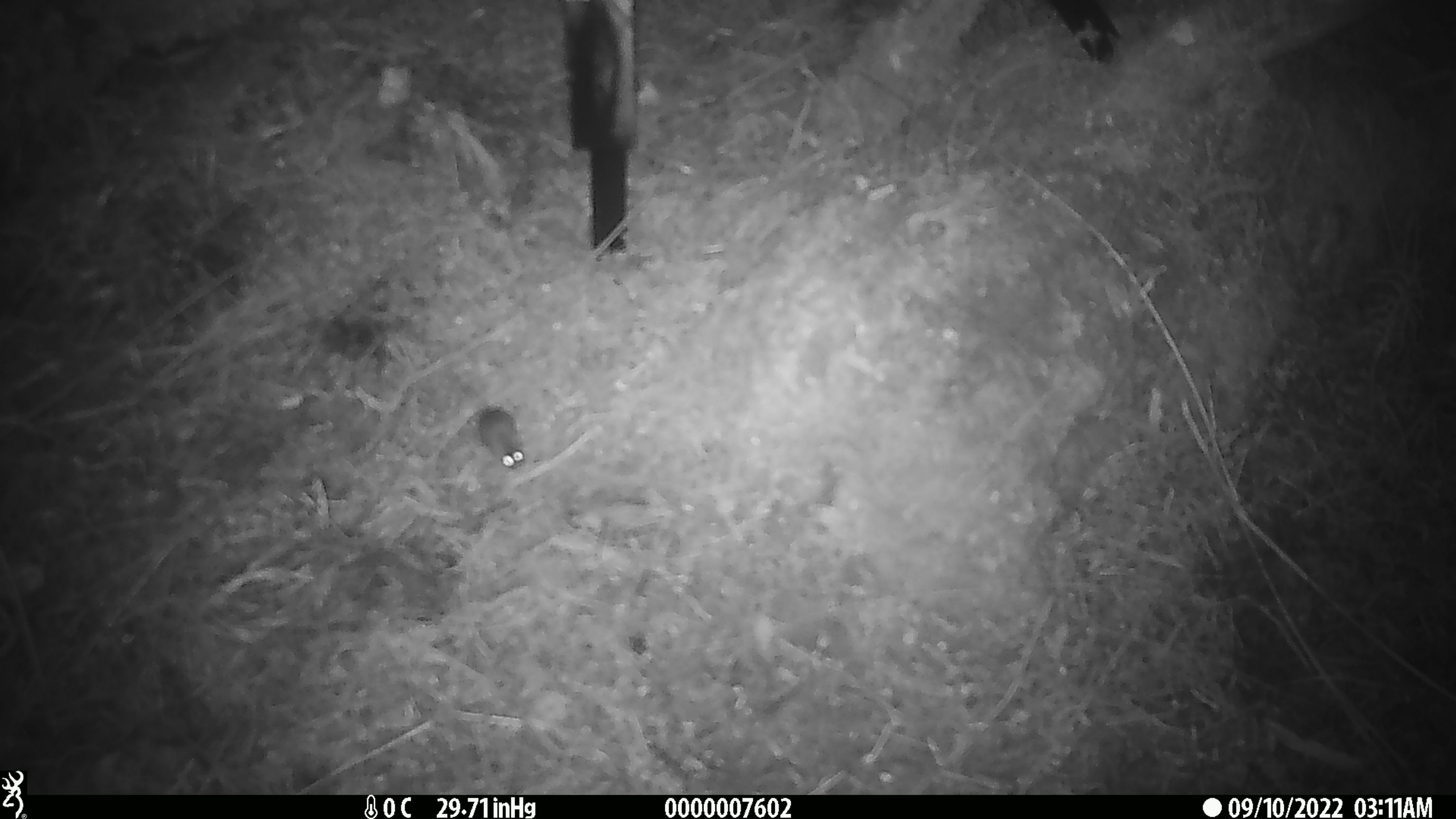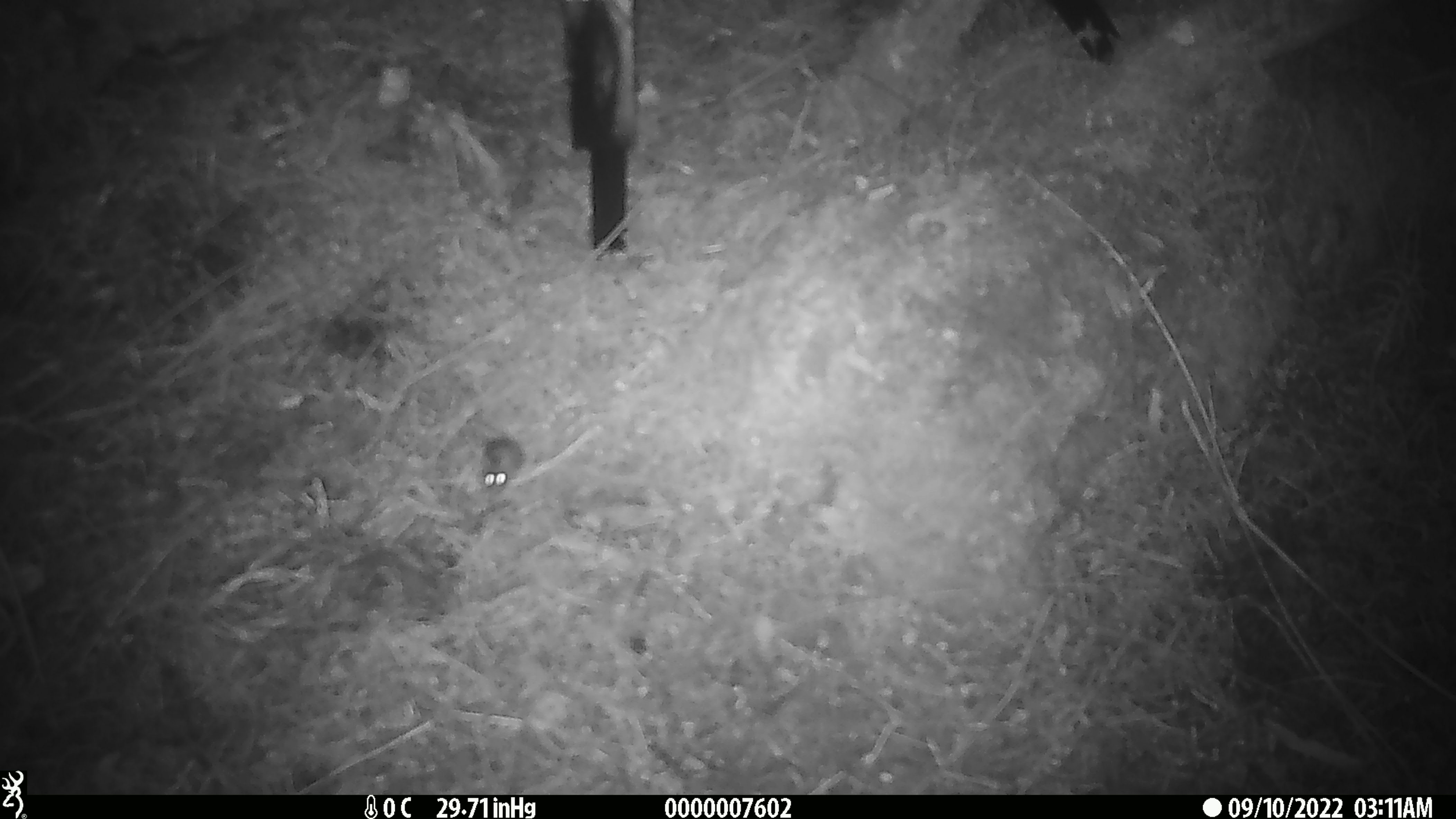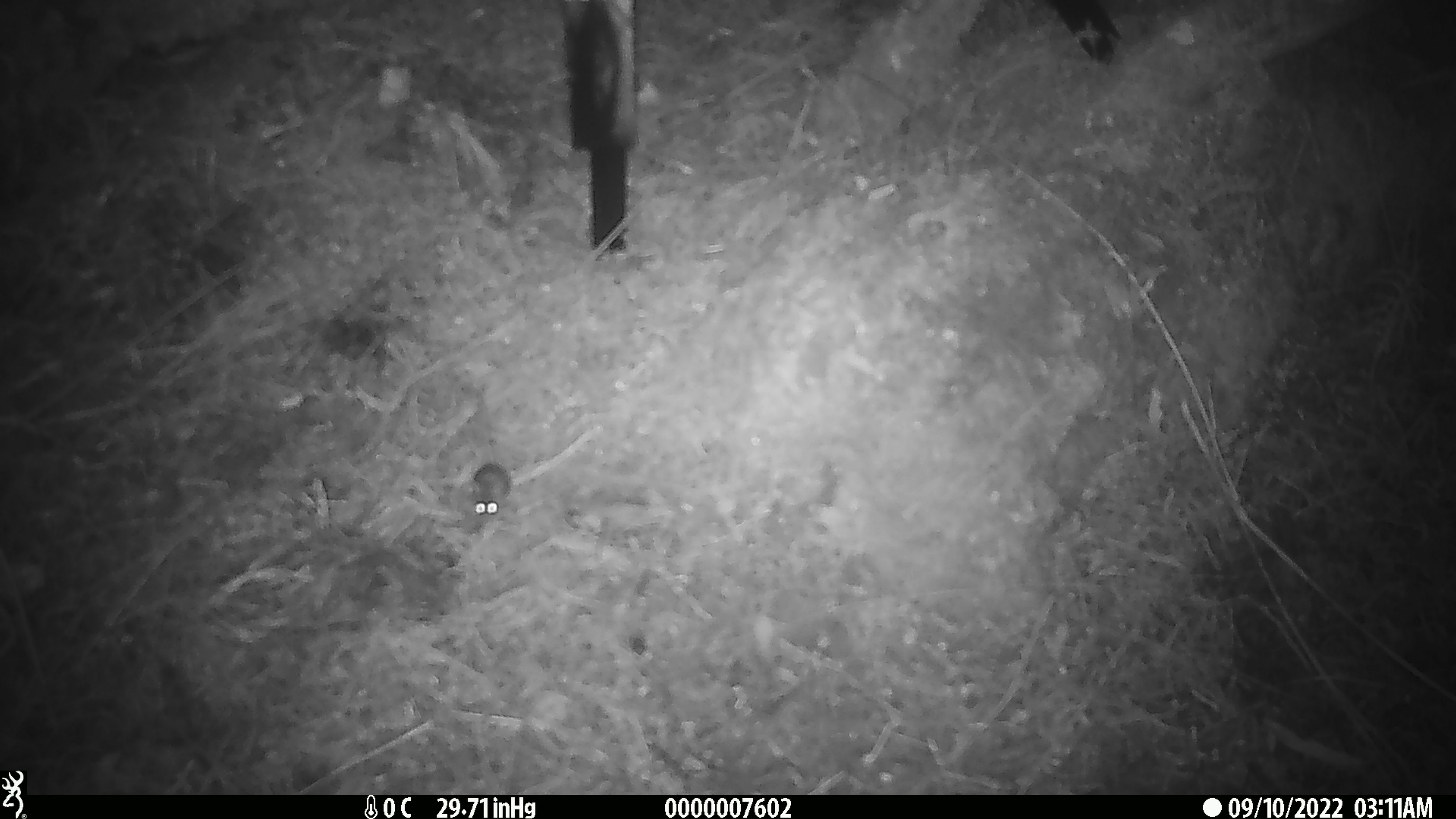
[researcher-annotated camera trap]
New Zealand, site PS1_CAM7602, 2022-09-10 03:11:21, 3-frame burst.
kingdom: Animalia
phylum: Chordata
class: Mammalia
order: Rodentia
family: Muridae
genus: Mus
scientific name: Mus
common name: mouse